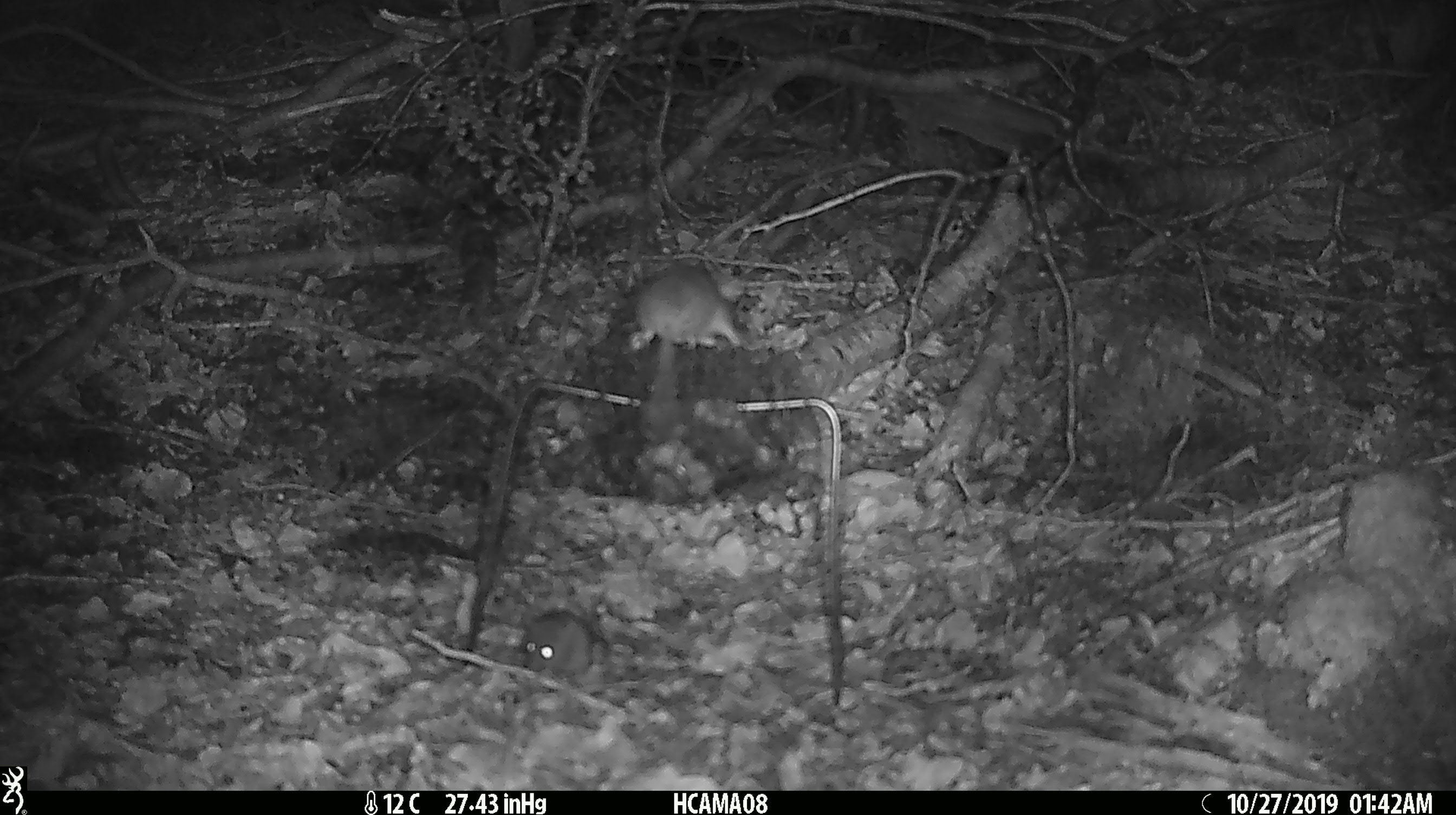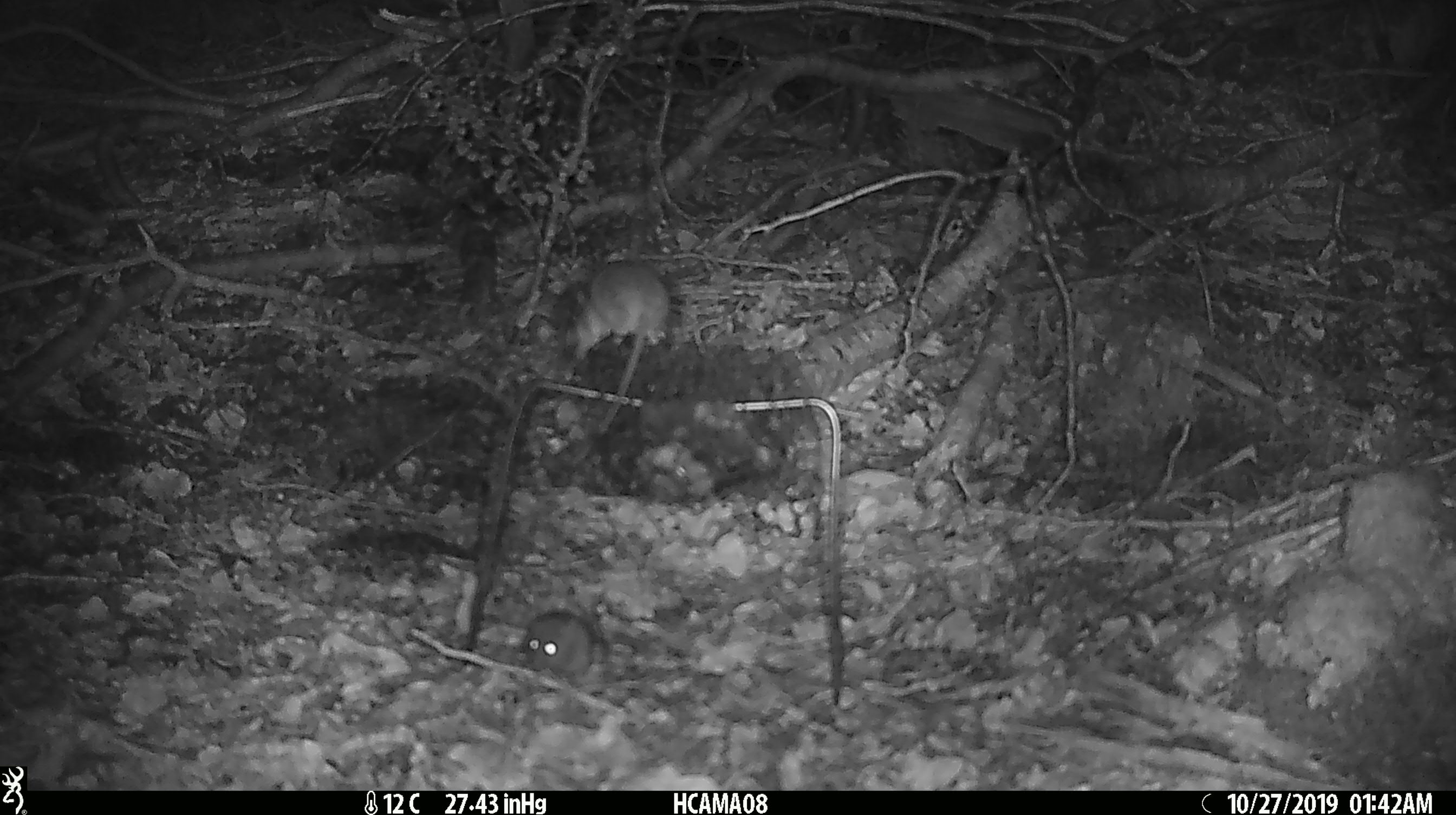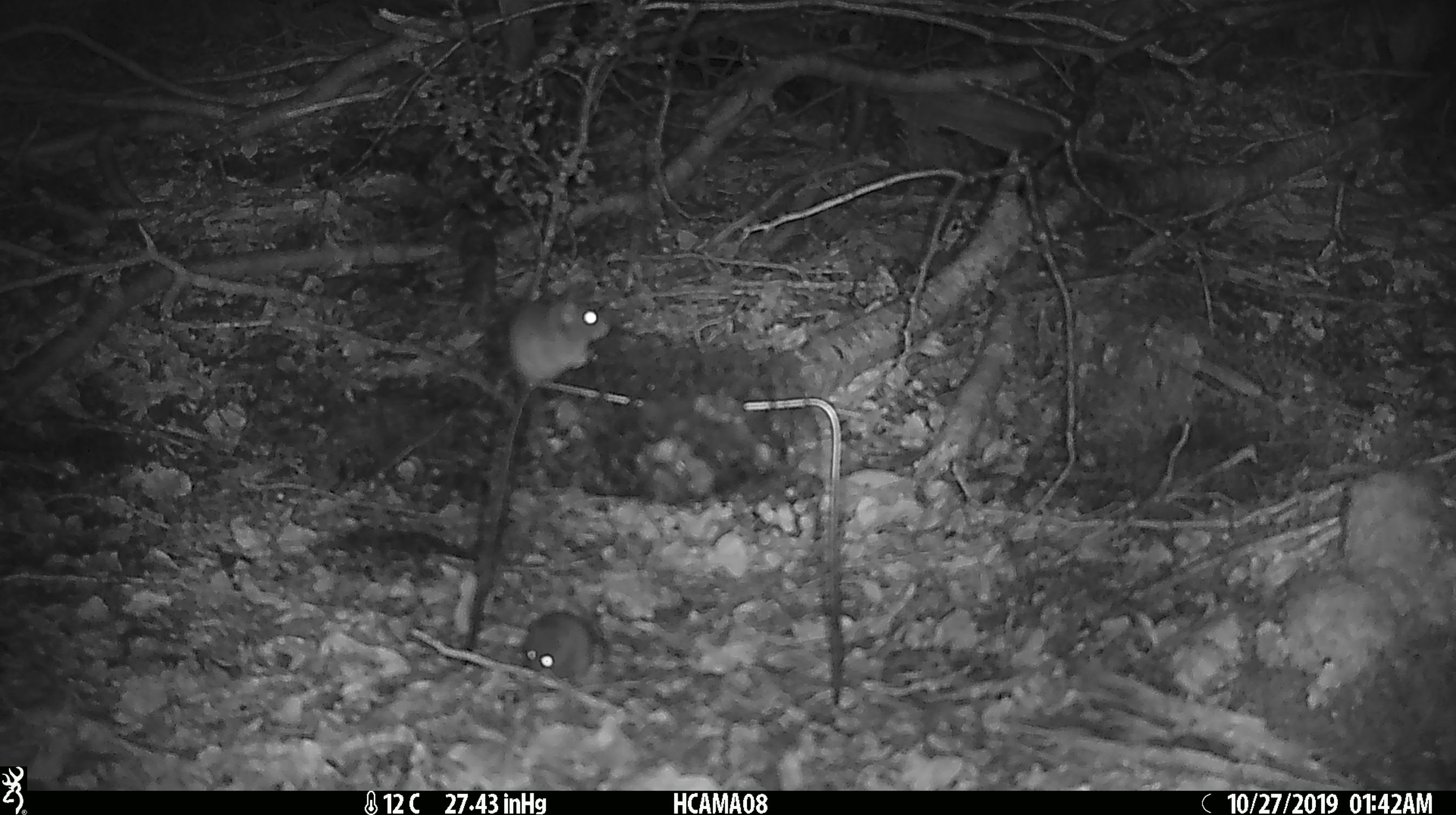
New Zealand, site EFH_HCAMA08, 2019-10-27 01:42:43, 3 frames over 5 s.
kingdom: Animalia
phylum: Chordata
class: Mammalia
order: Rodentia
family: Muridae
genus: Mus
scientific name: Mus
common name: mouse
Mouse (Mus).